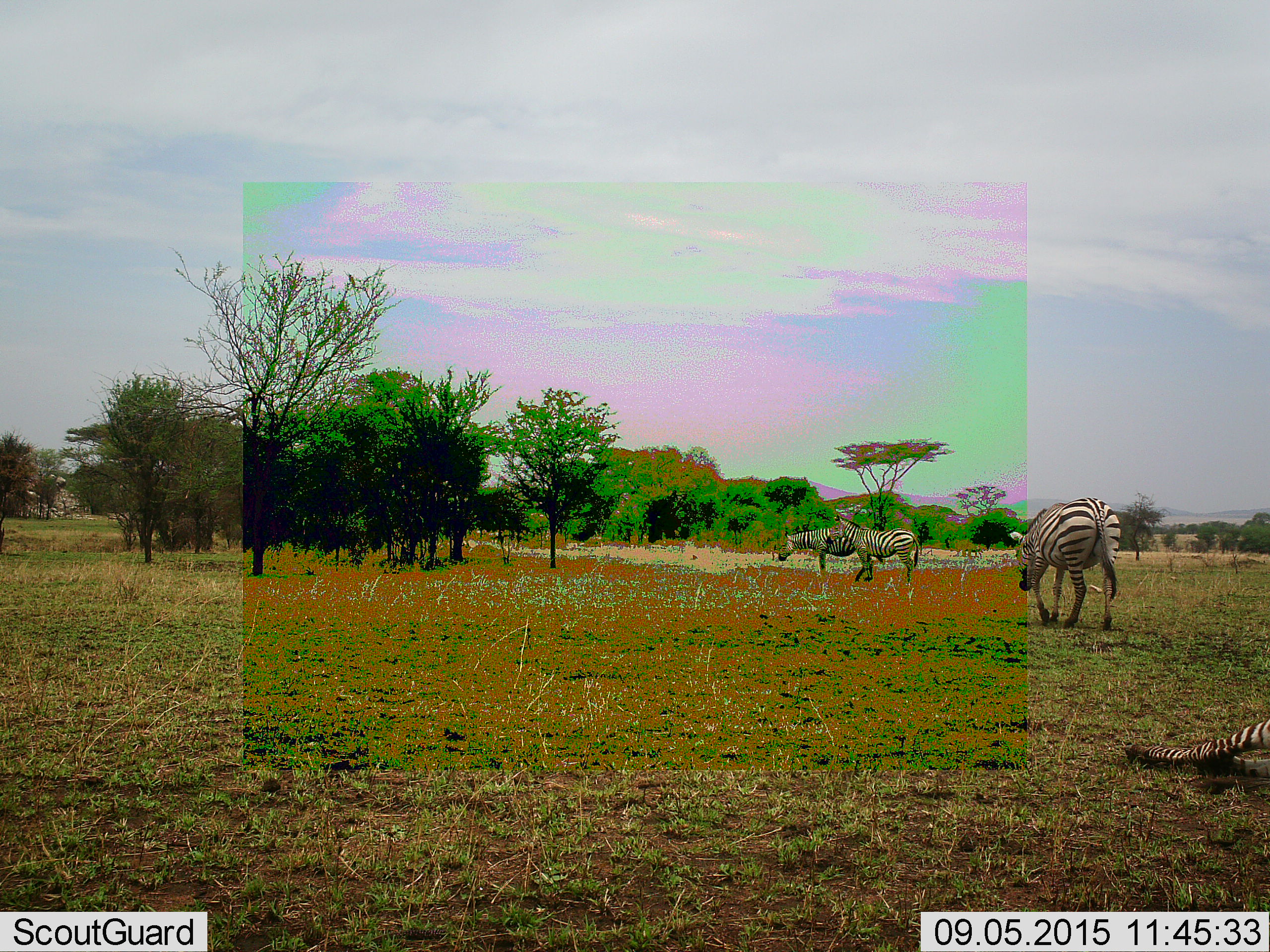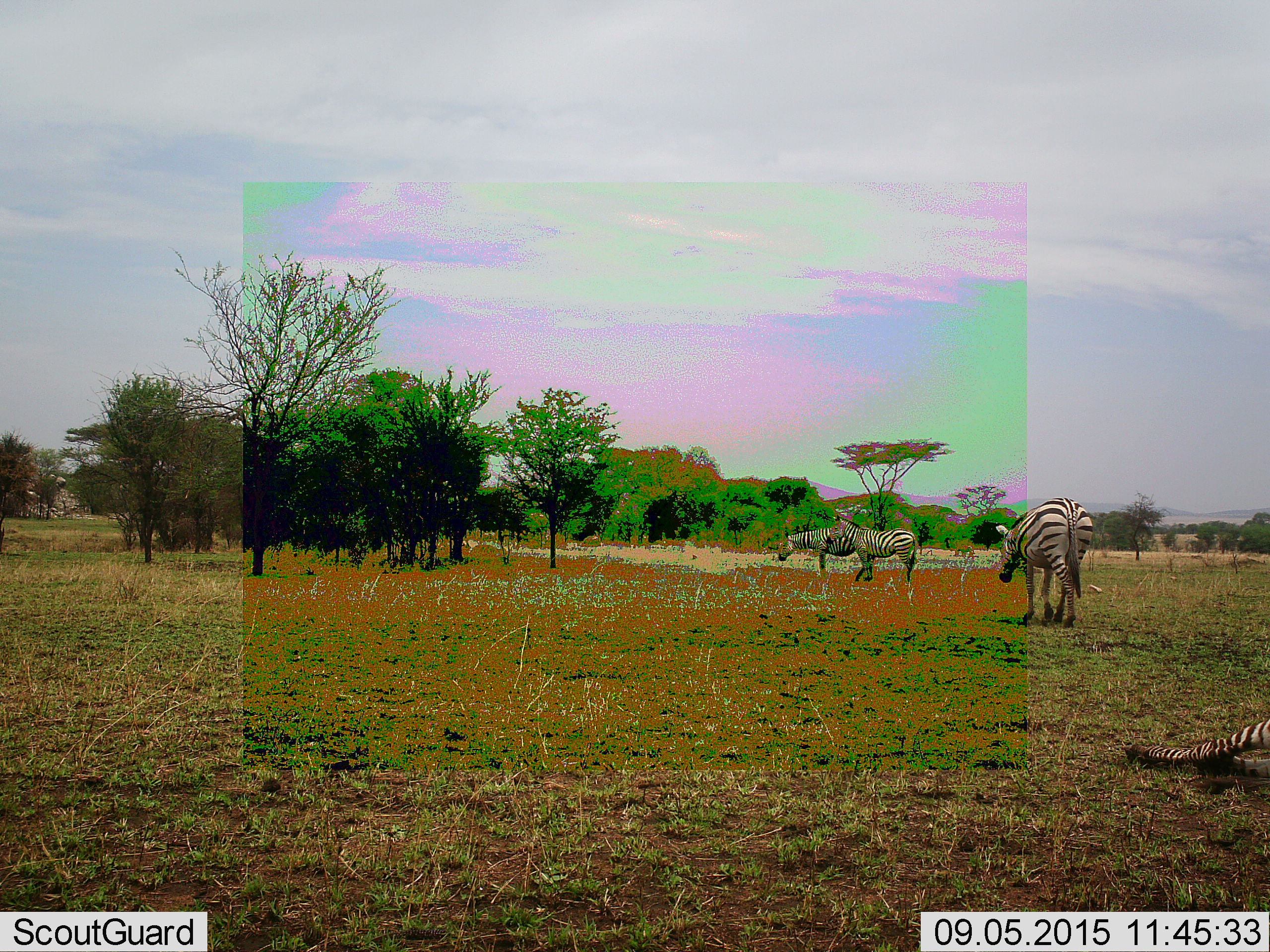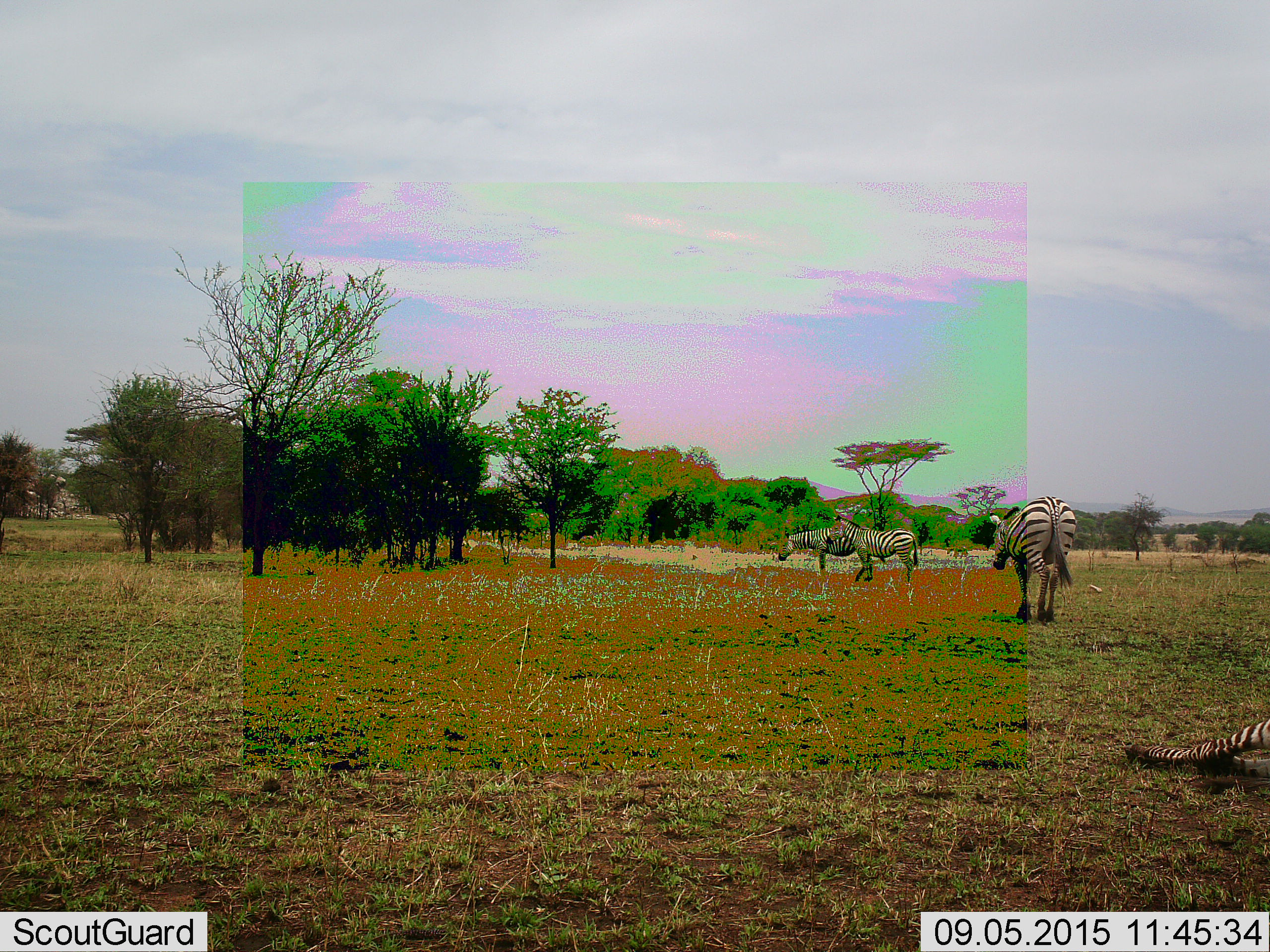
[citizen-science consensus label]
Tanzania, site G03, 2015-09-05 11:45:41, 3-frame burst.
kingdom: Animalia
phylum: Chordata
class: Mammalia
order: Perissodactyla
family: Equidae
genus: Equus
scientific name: Equus quagga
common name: plains zebra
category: zebra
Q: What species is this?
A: Zebra (plains zebra) (Equus quagga).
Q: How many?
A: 4.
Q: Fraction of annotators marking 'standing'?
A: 53%.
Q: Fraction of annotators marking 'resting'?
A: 74%.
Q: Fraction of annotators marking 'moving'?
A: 89%.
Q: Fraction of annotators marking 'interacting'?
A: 0%.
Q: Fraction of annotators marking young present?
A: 11%.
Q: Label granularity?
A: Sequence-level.